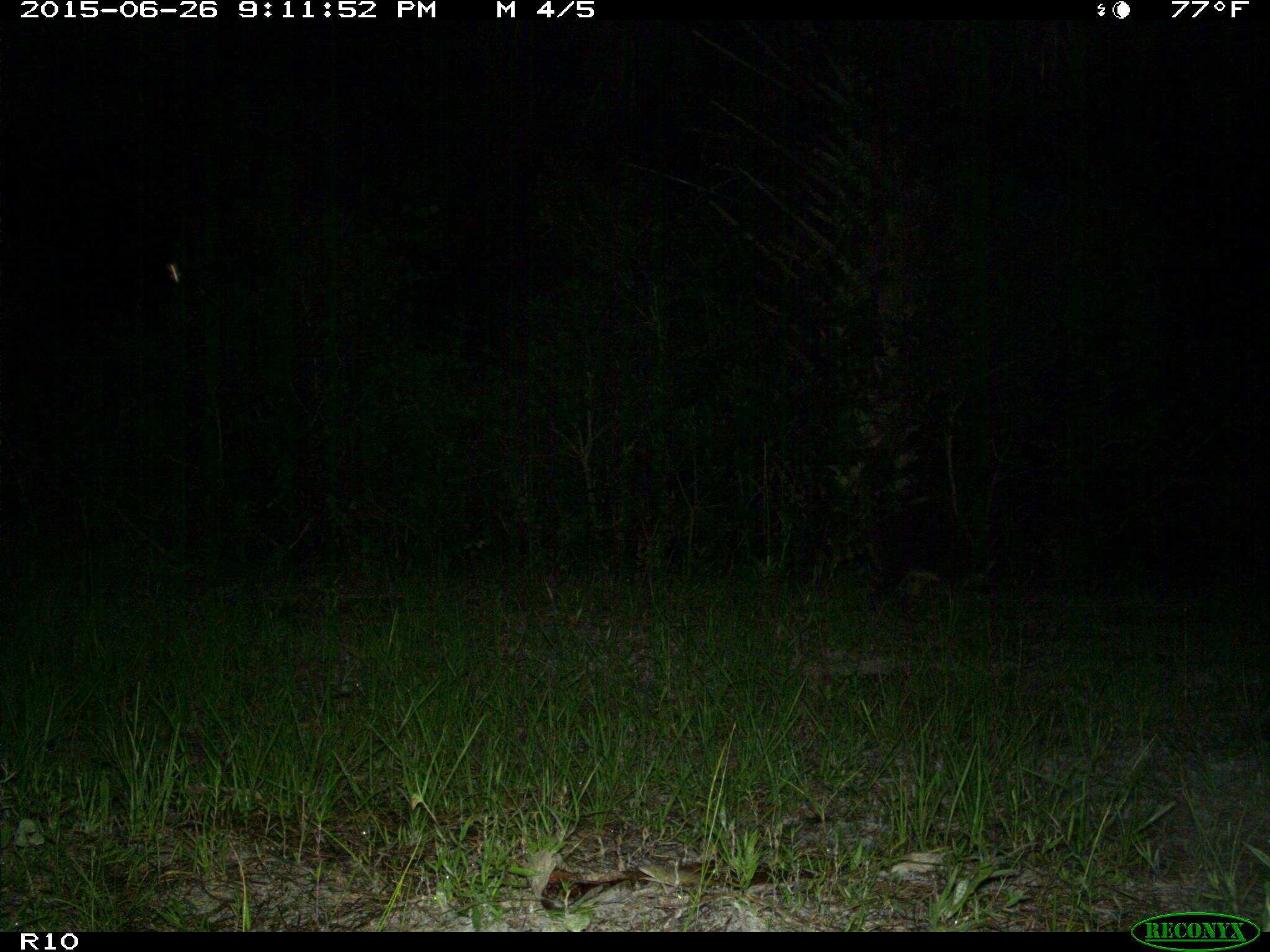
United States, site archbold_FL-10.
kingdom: Animalia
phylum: Chordata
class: Mammalia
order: Carnivora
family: Procyonidae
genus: Procyon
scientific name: Procyon lotor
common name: common raccoon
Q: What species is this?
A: Procyon lotor (common raccoon).